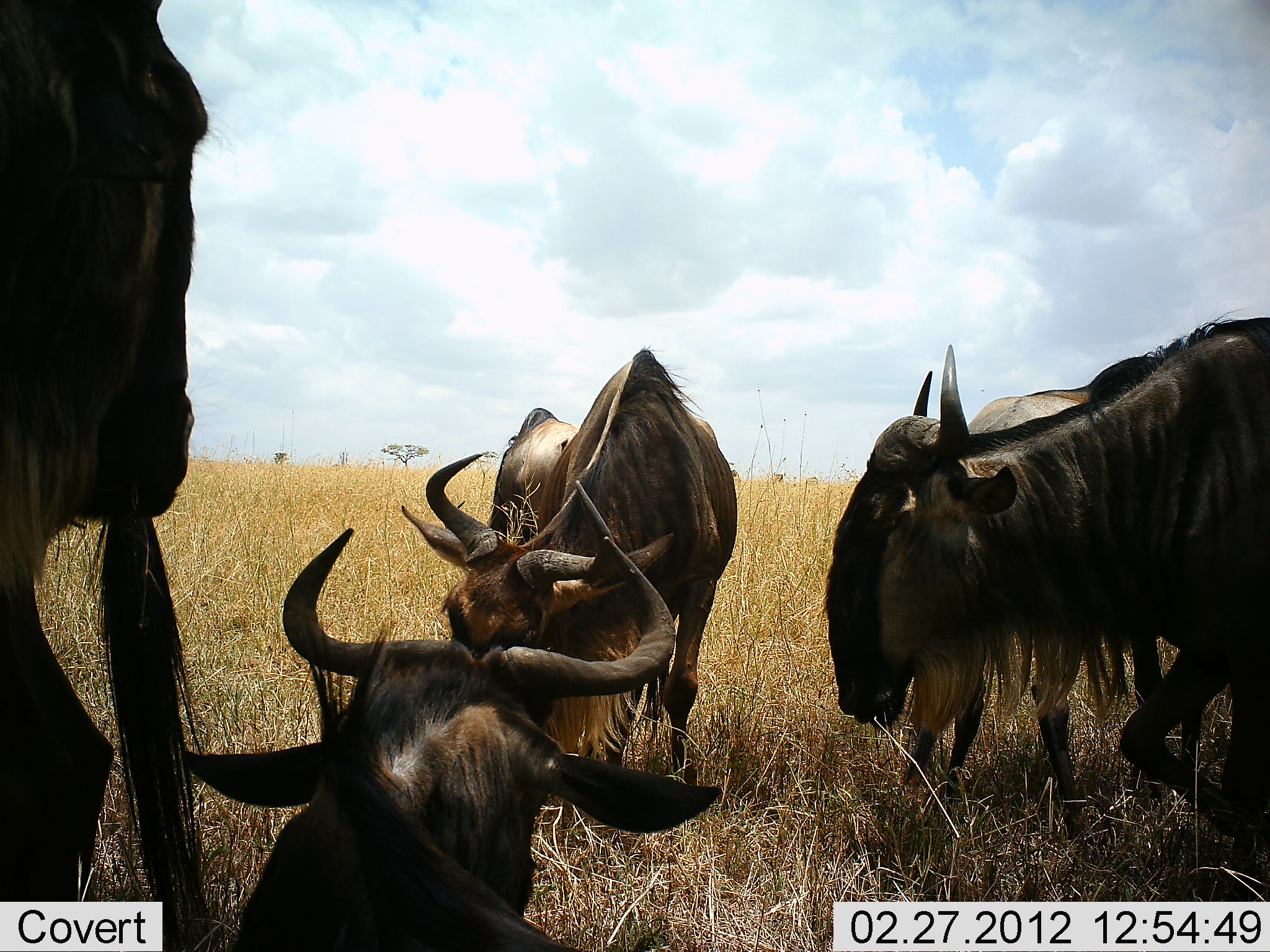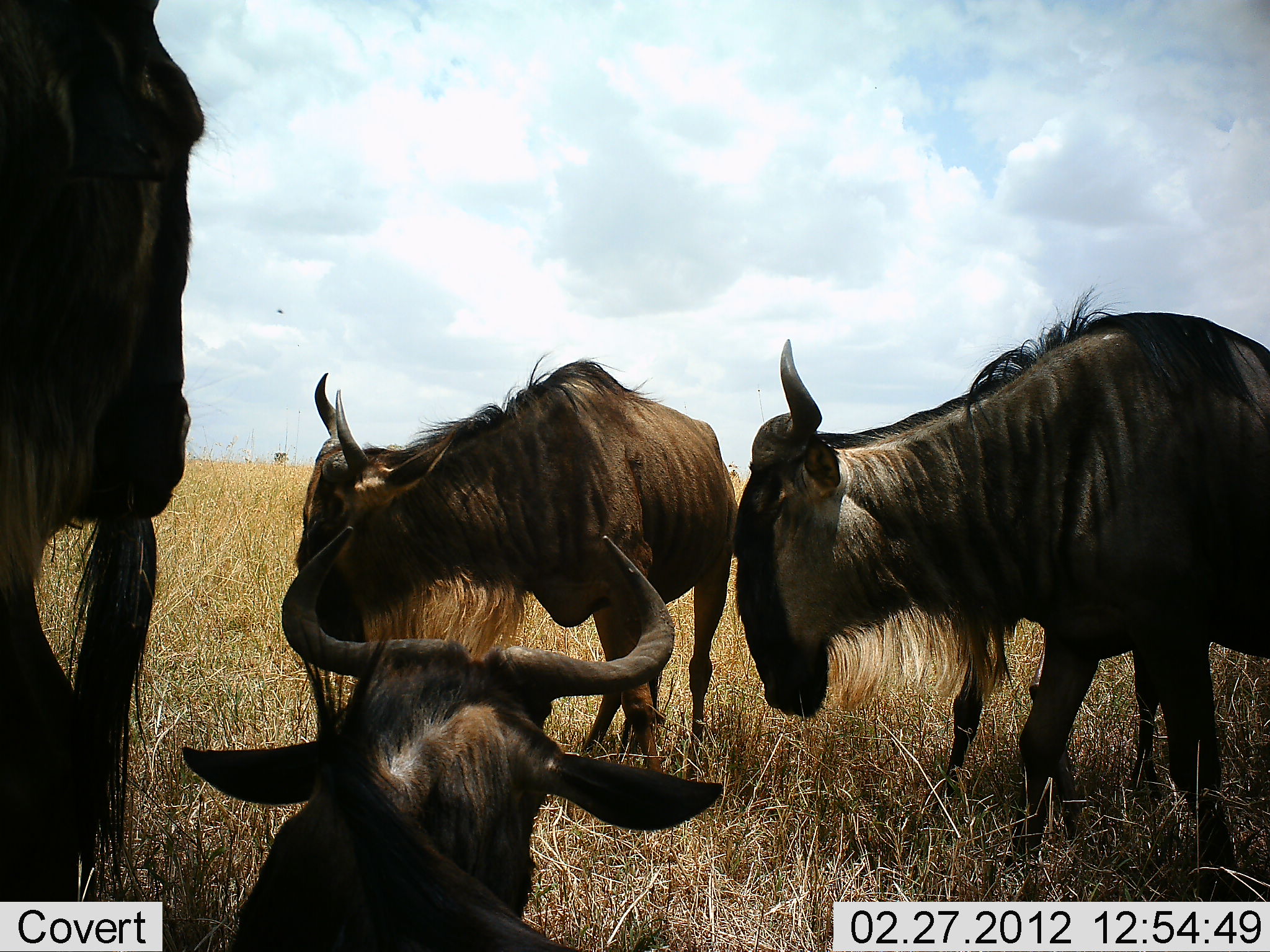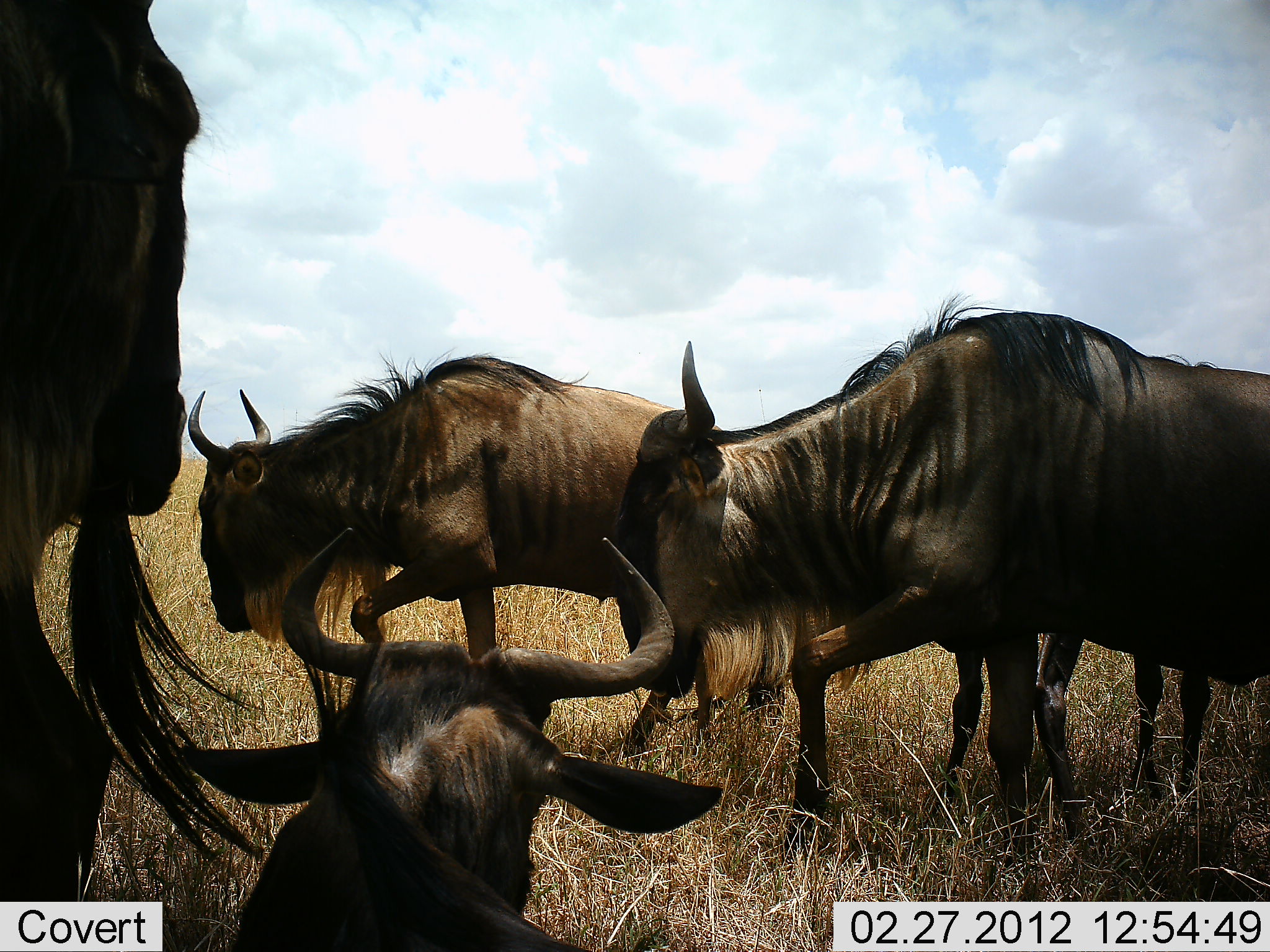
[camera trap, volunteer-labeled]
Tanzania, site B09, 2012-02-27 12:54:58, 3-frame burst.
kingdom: Animalia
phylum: Chordata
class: Mammalia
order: Artiodactyla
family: Bovidae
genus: Connochaetes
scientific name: Connochaetes taurinus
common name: blue wildebeest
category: wildebeest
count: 6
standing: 63%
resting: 89%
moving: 63%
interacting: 0%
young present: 0%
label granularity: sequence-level